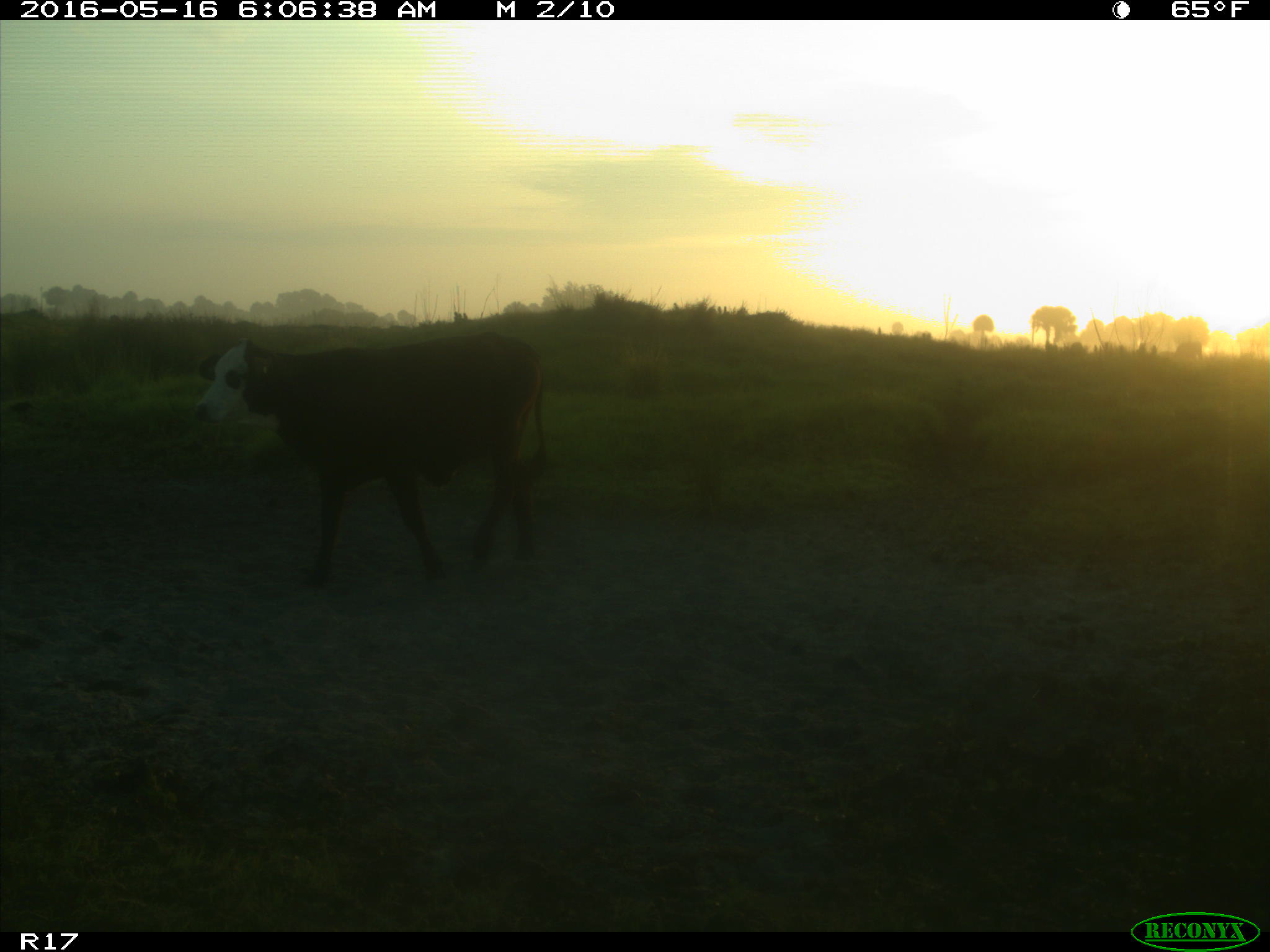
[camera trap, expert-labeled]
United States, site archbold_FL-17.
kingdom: Animalia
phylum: Chordata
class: Mammalia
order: Artiodactyla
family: Bovidae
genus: Bos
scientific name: Bos taurus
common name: domestic cow